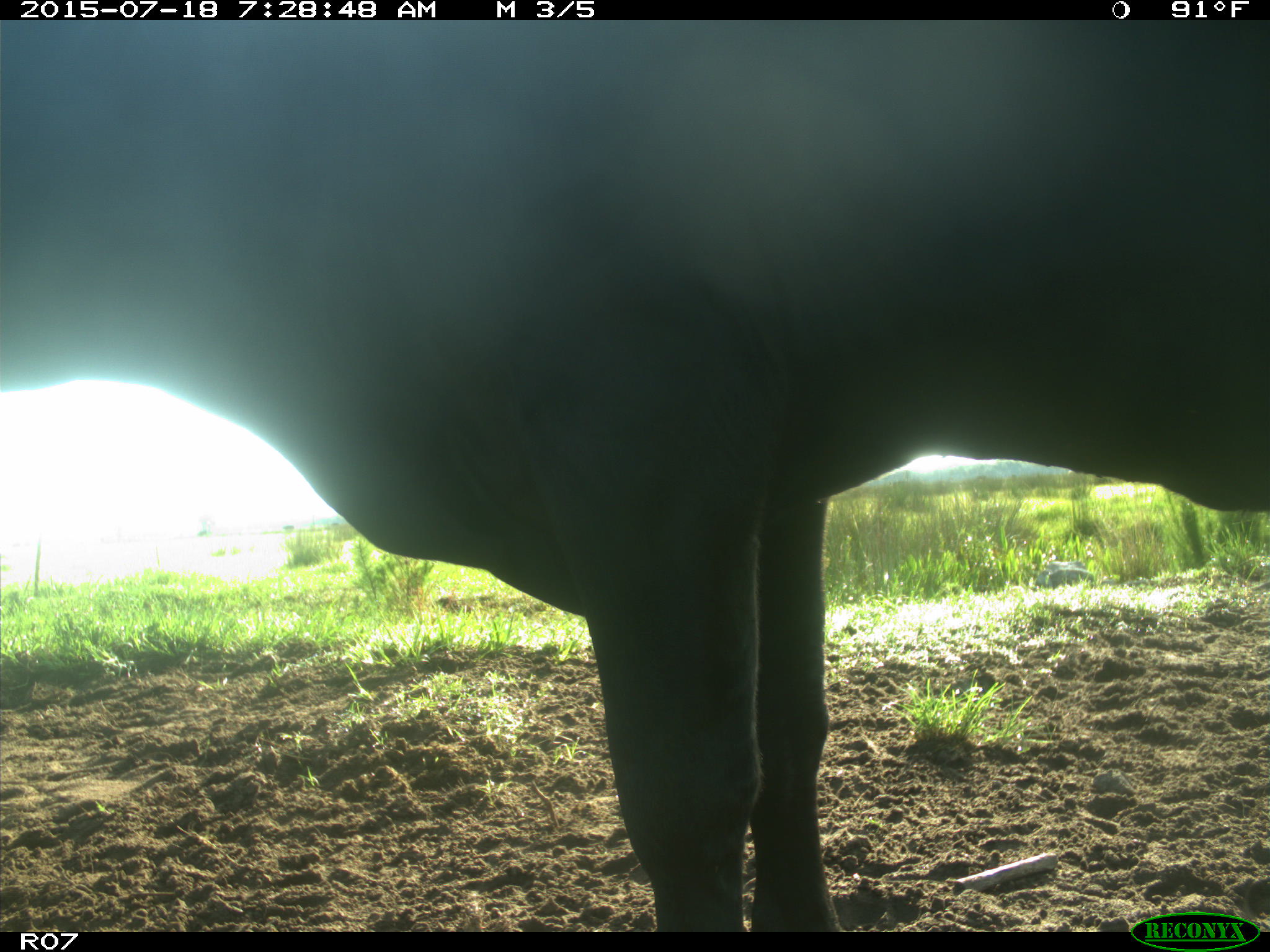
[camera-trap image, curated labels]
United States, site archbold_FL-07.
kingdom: Animalia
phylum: Chordata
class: Mammalia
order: Artiodactyla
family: Bovidae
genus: Bos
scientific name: Bos taurus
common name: domestic cow